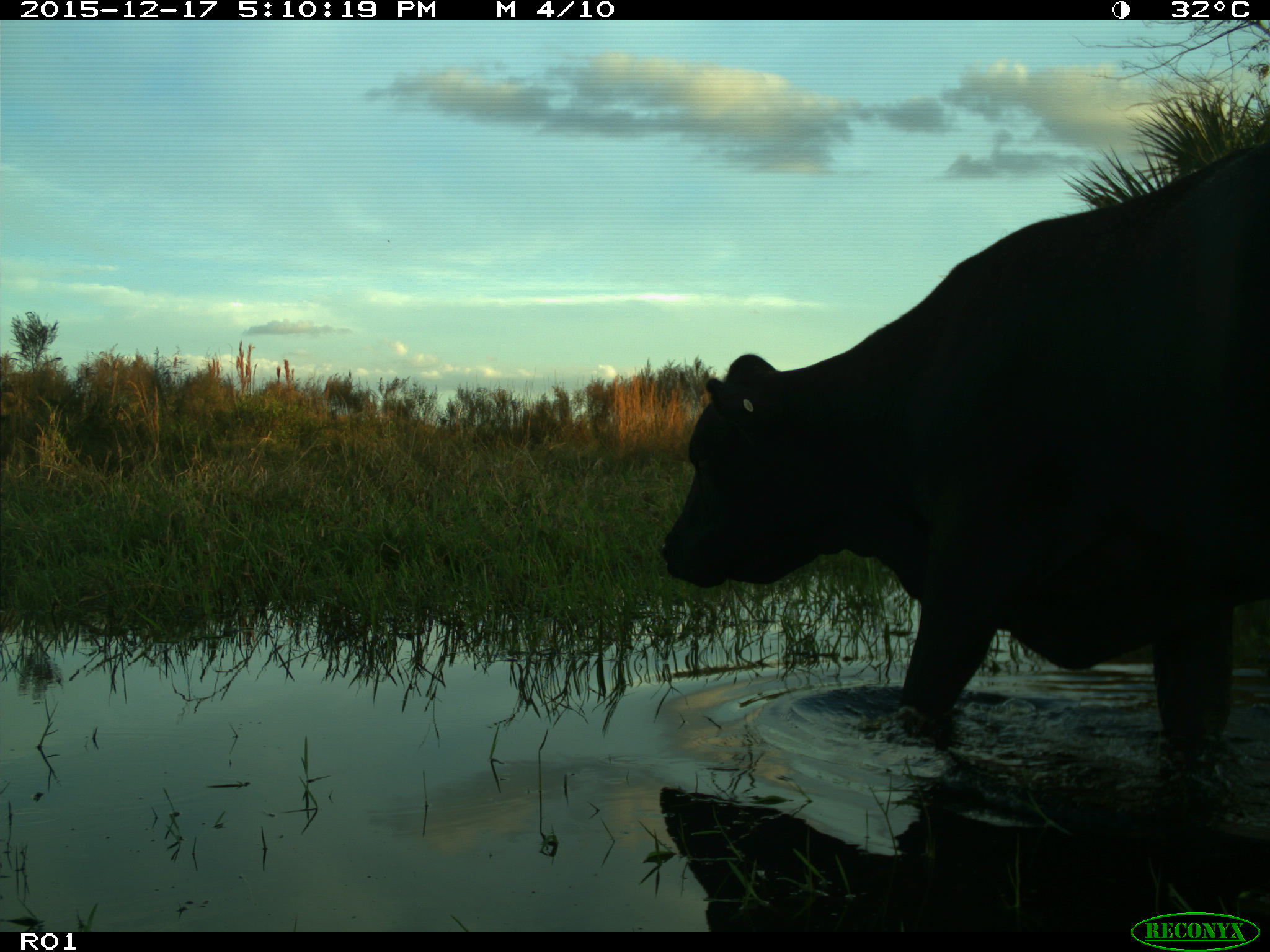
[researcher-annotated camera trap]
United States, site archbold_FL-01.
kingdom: Animalia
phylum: Chordata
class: Mammalia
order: Artiodactyla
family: Bovidae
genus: Bos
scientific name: Bos taurus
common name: domestic cow